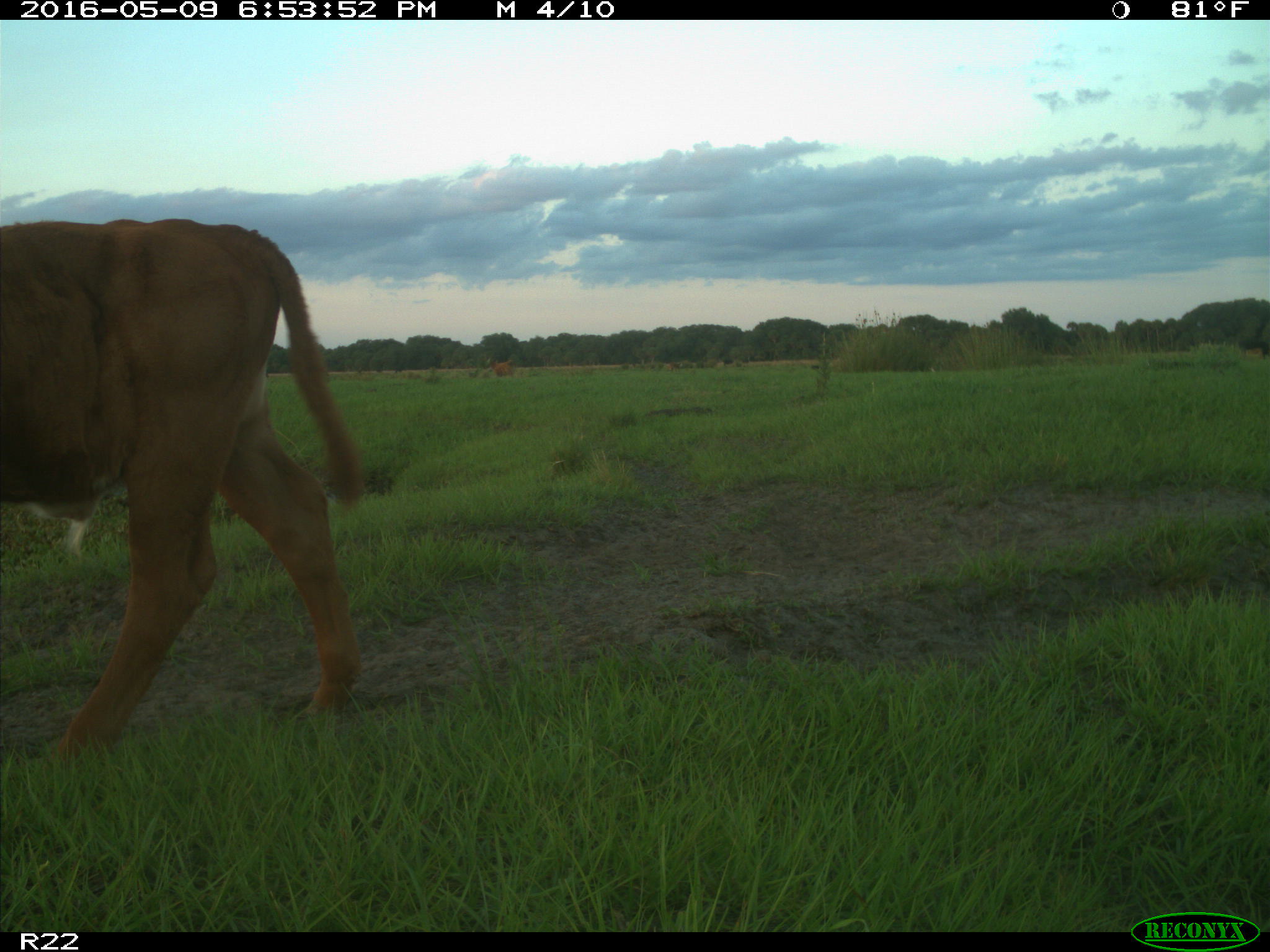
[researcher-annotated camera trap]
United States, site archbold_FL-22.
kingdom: Animalia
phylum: Chordata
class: Mammalia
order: Artiodactyla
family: Bovidae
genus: Bos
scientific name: Bos taurus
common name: domestic cow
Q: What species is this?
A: Bos taurus (domestic cow).